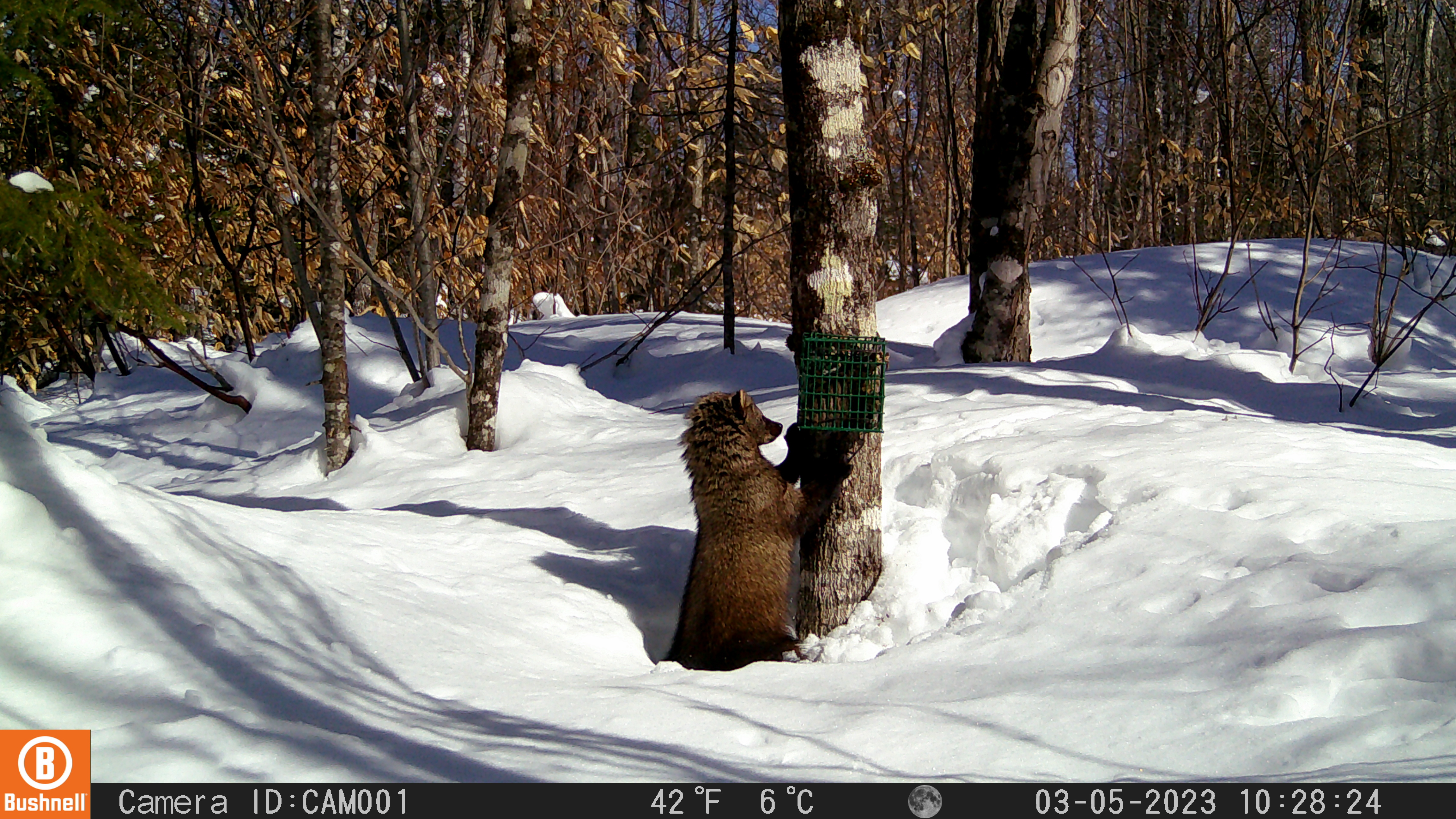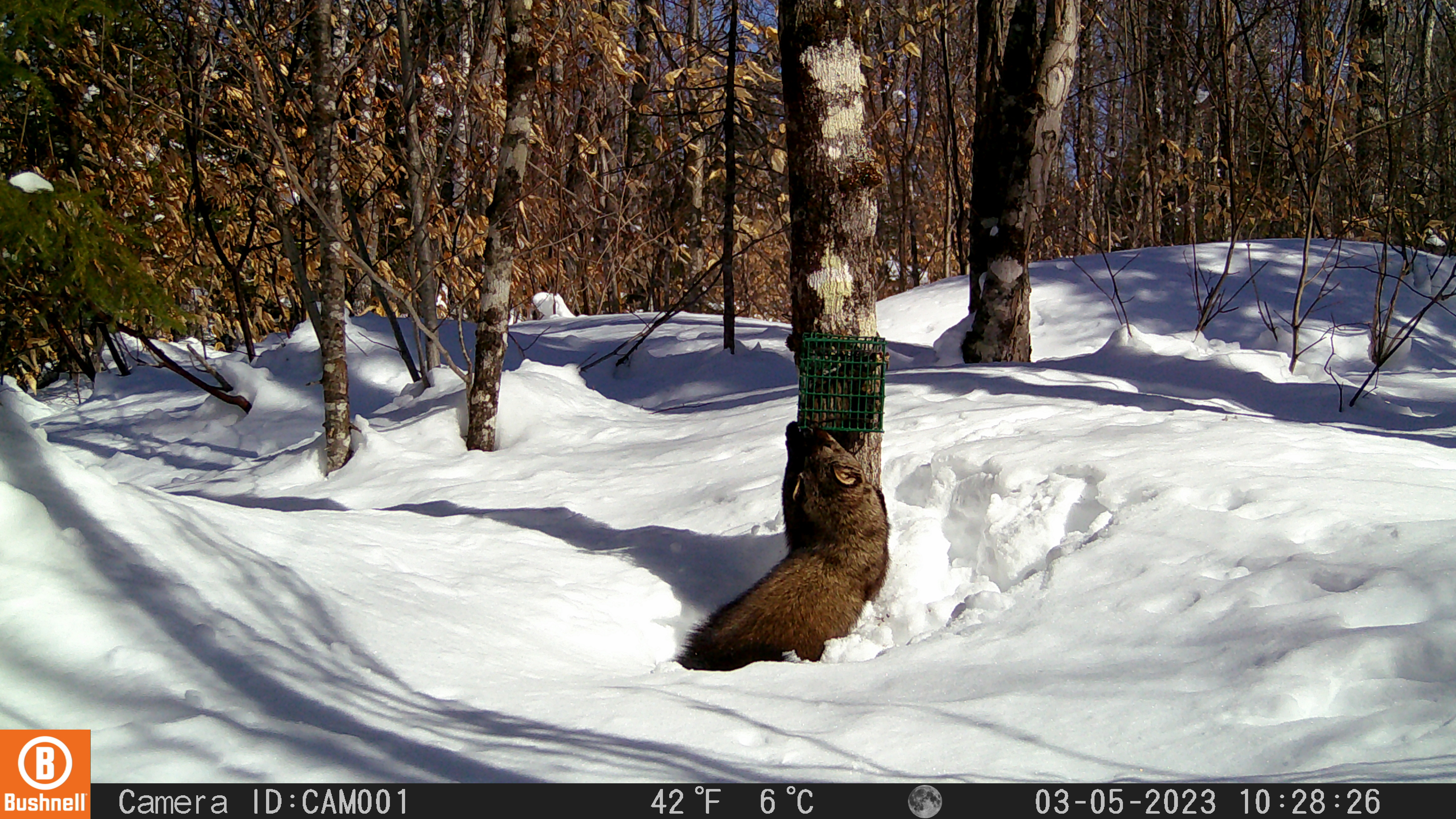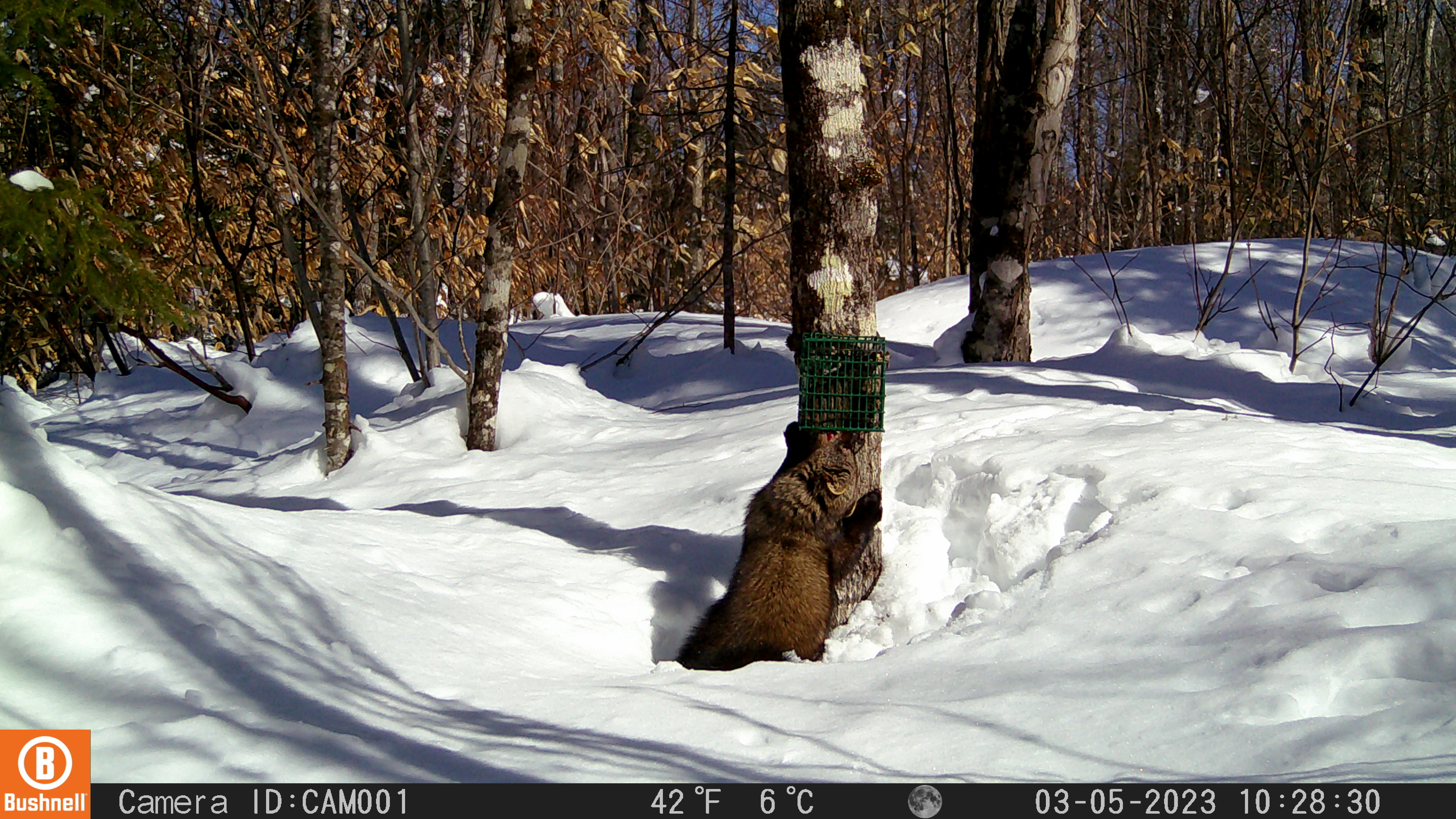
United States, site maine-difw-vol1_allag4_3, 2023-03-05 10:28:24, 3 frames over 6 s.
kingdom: Animalia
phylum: Chordata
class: Mammalia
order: Carnivora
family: Mustelidae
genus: Pekania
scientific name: Pekania pennanti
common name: fisher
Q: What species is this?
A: Fisher (Pekania pennanti).